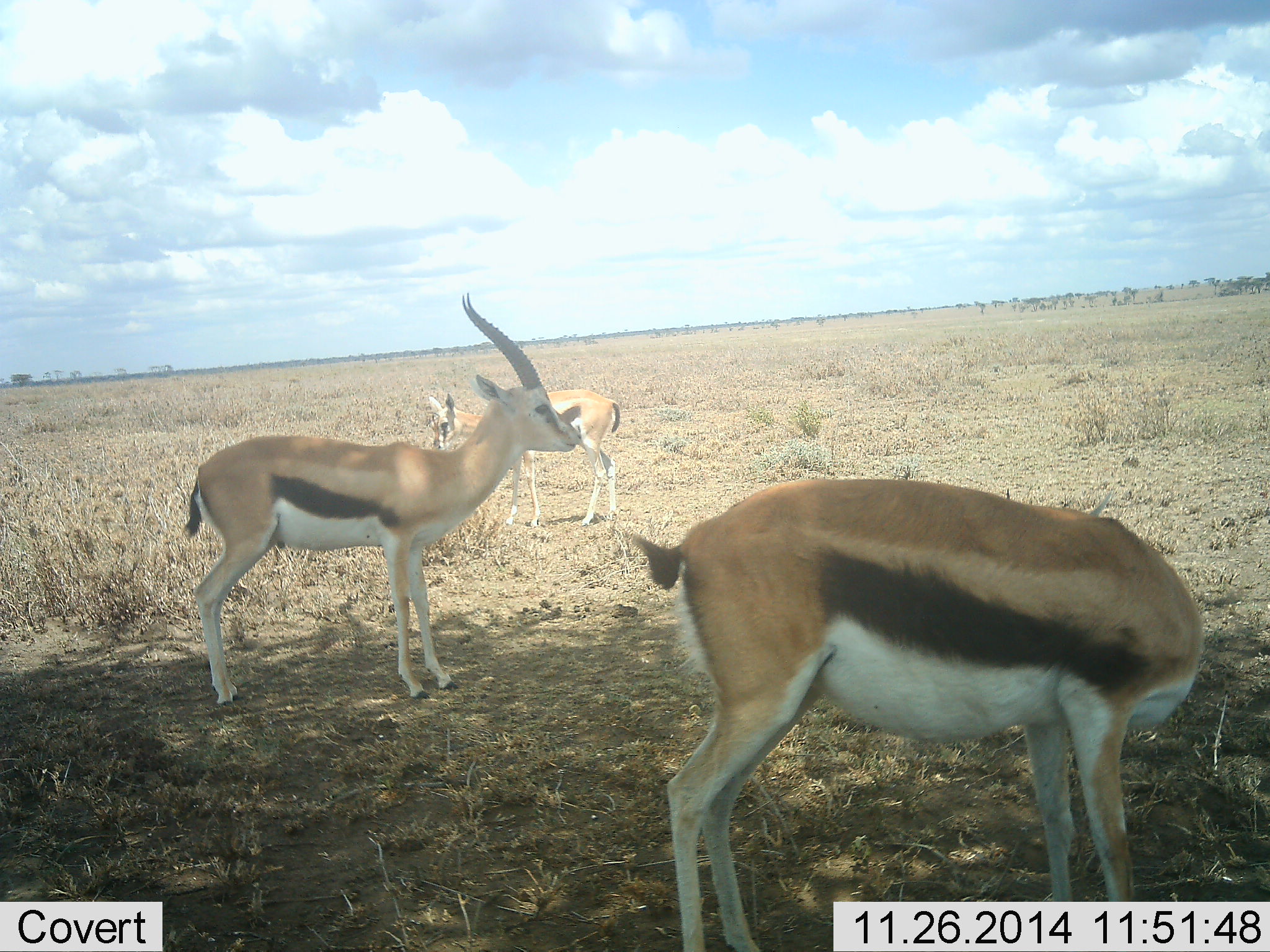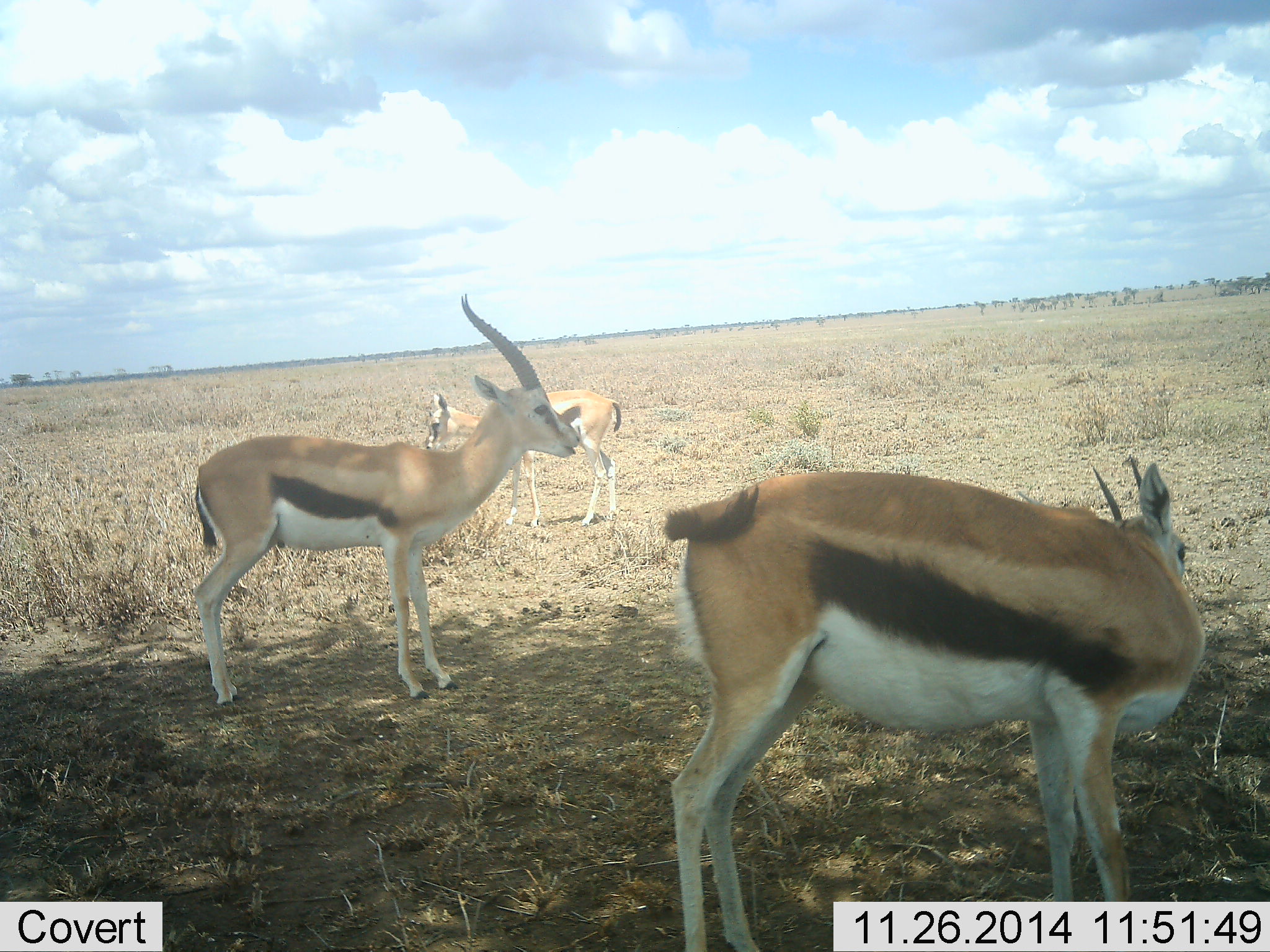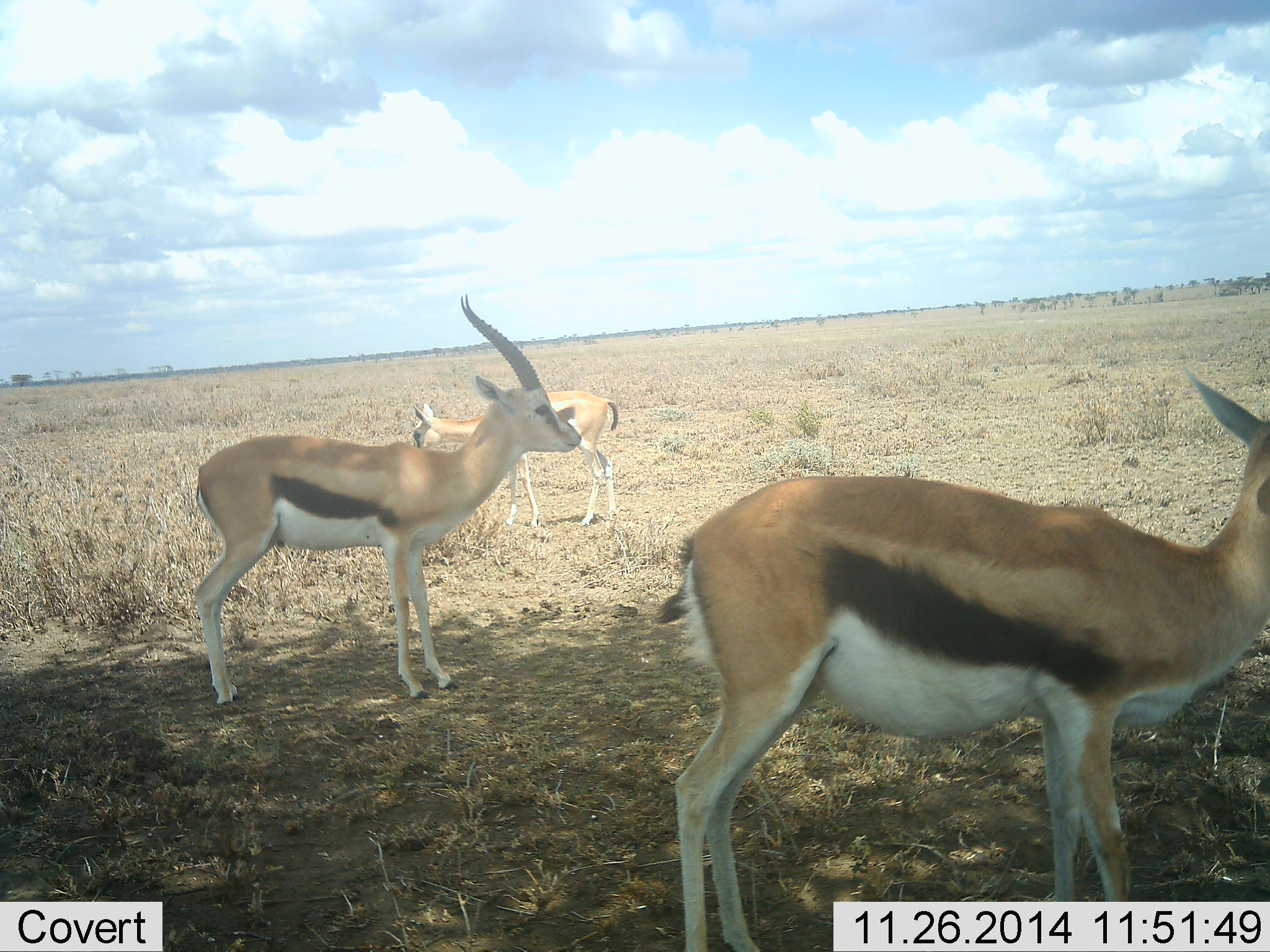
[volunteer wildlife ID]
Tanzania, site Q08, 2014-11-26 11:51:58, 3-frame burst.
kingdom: Animalia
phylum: Chordata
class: Mammalia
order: Artiodactyla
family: Bovidae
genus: Eudorcas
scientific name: Eudorcas thomsonii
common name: thomson's gazelle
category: gazellethomsons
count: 3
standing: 90%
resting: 0%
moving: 0%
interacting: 0%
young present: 0%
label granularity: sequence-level